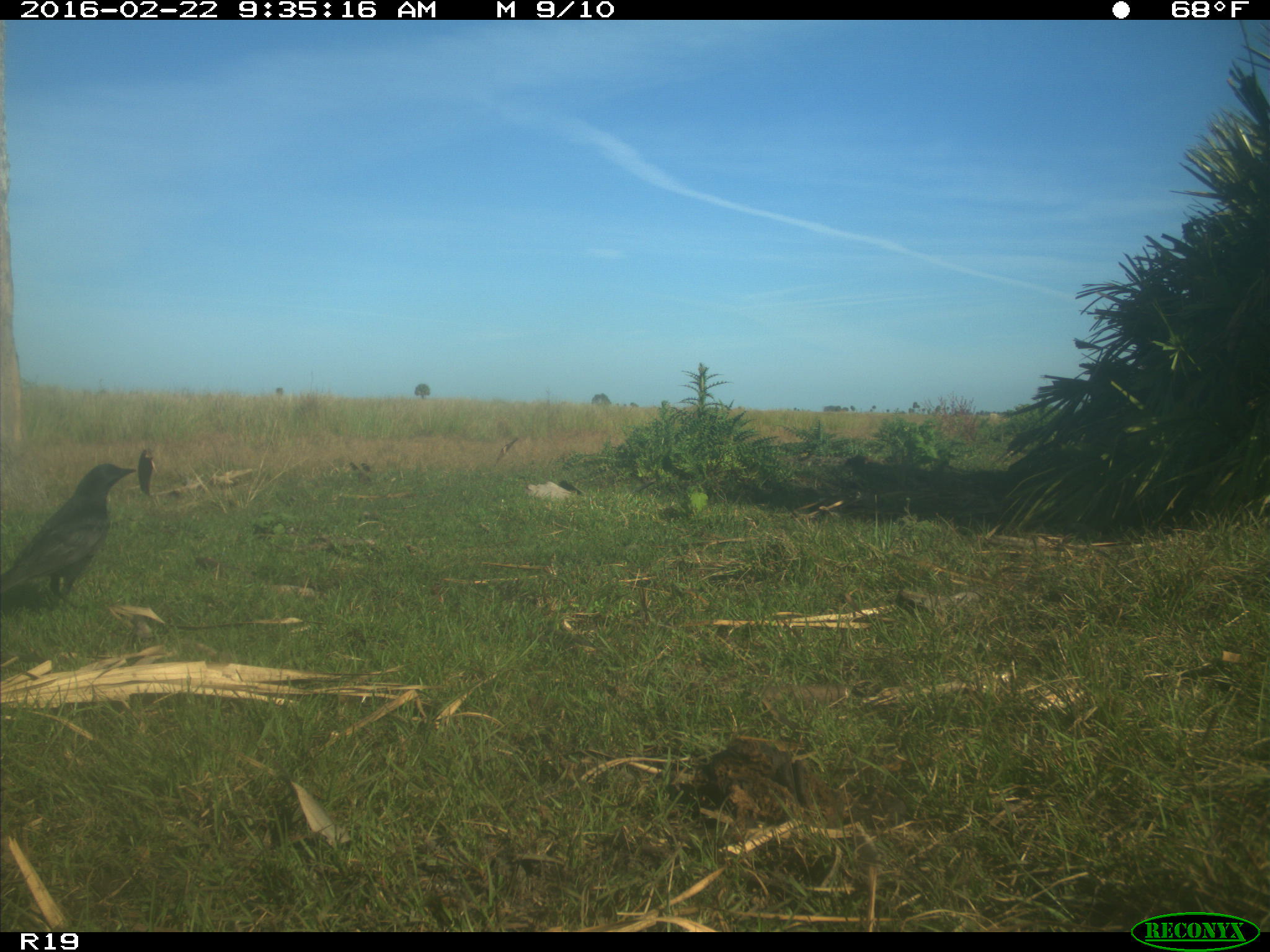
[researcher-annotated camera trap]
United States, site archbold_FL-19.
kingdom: Animalia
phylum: Chordata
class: Aves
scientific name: Aves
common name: birds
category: unidentified bird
Unidentified bird (birds) (Aves).